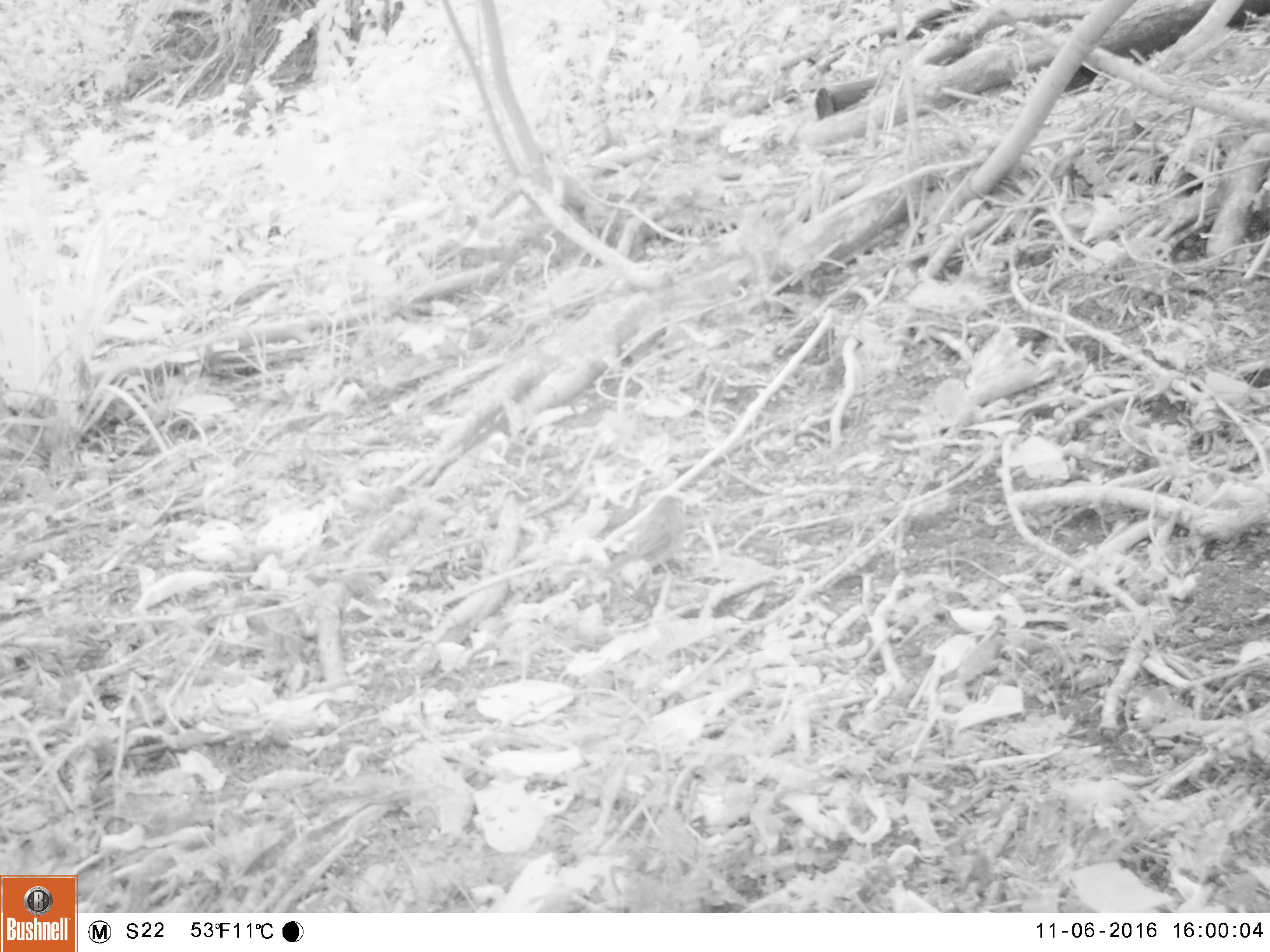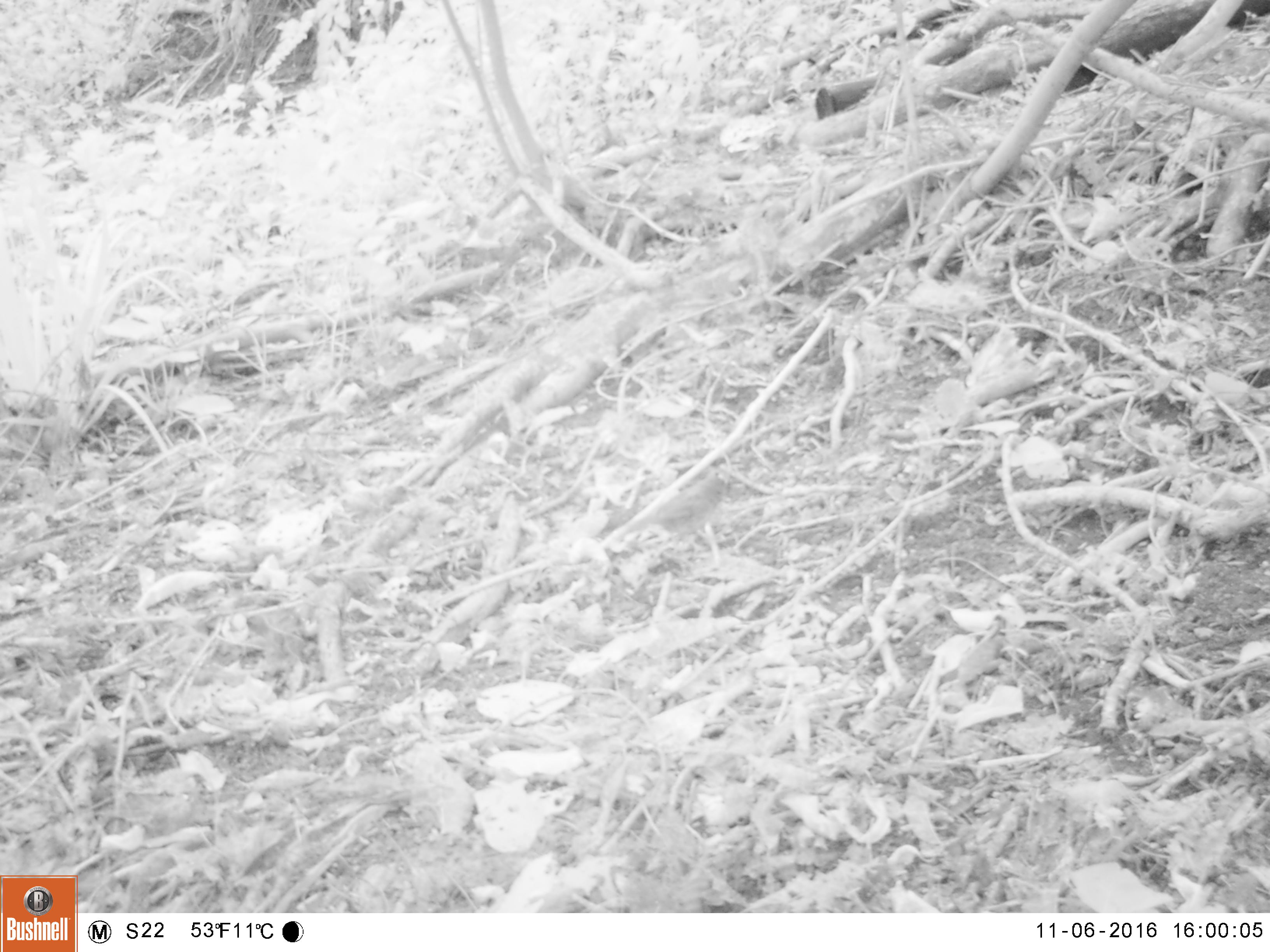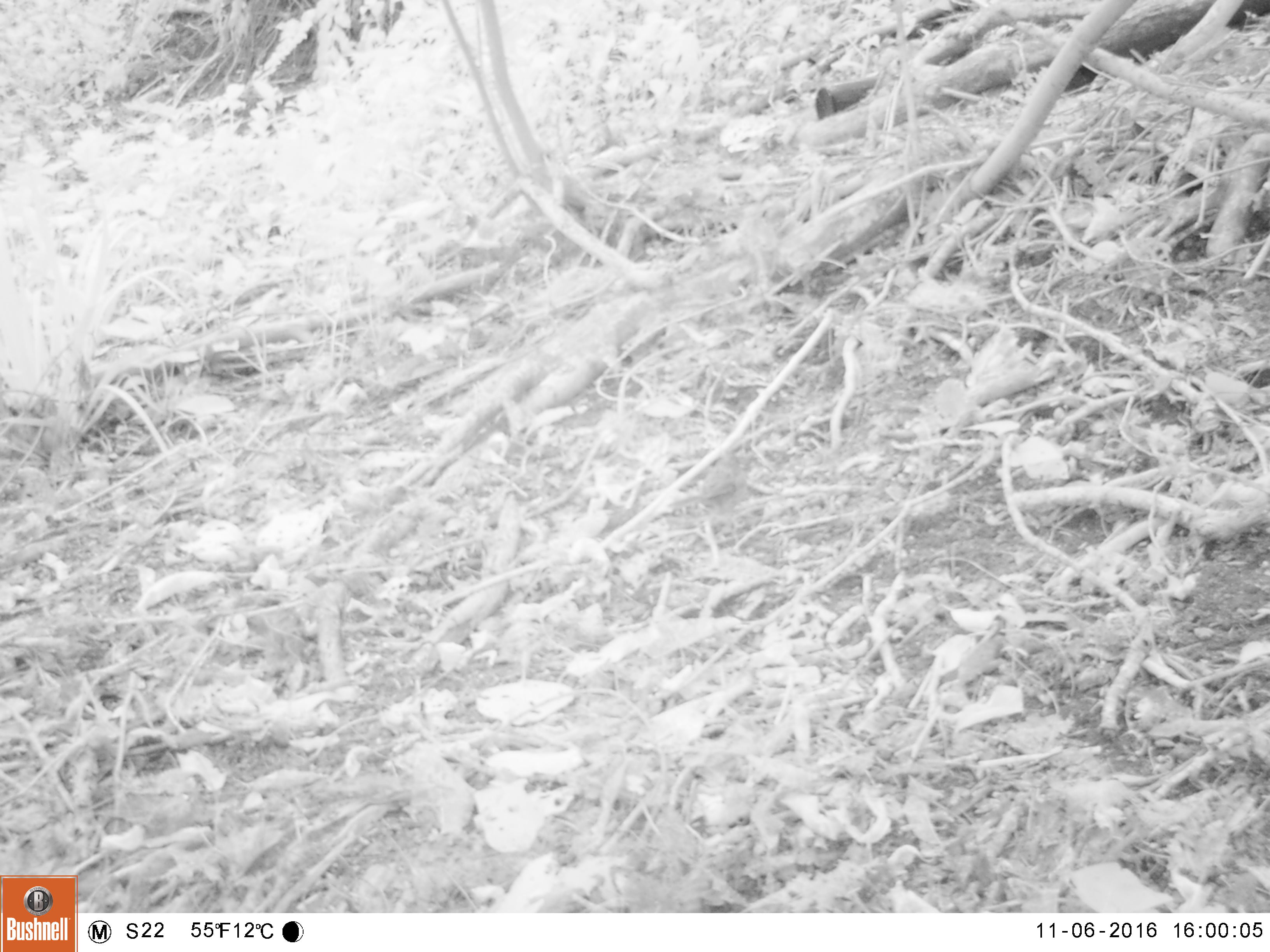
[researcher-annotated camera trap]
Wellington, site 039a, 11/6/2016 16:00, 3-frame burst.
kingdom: Animalia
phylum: Chordata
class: Aves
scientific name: Aves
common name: bird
Bird (Aves).